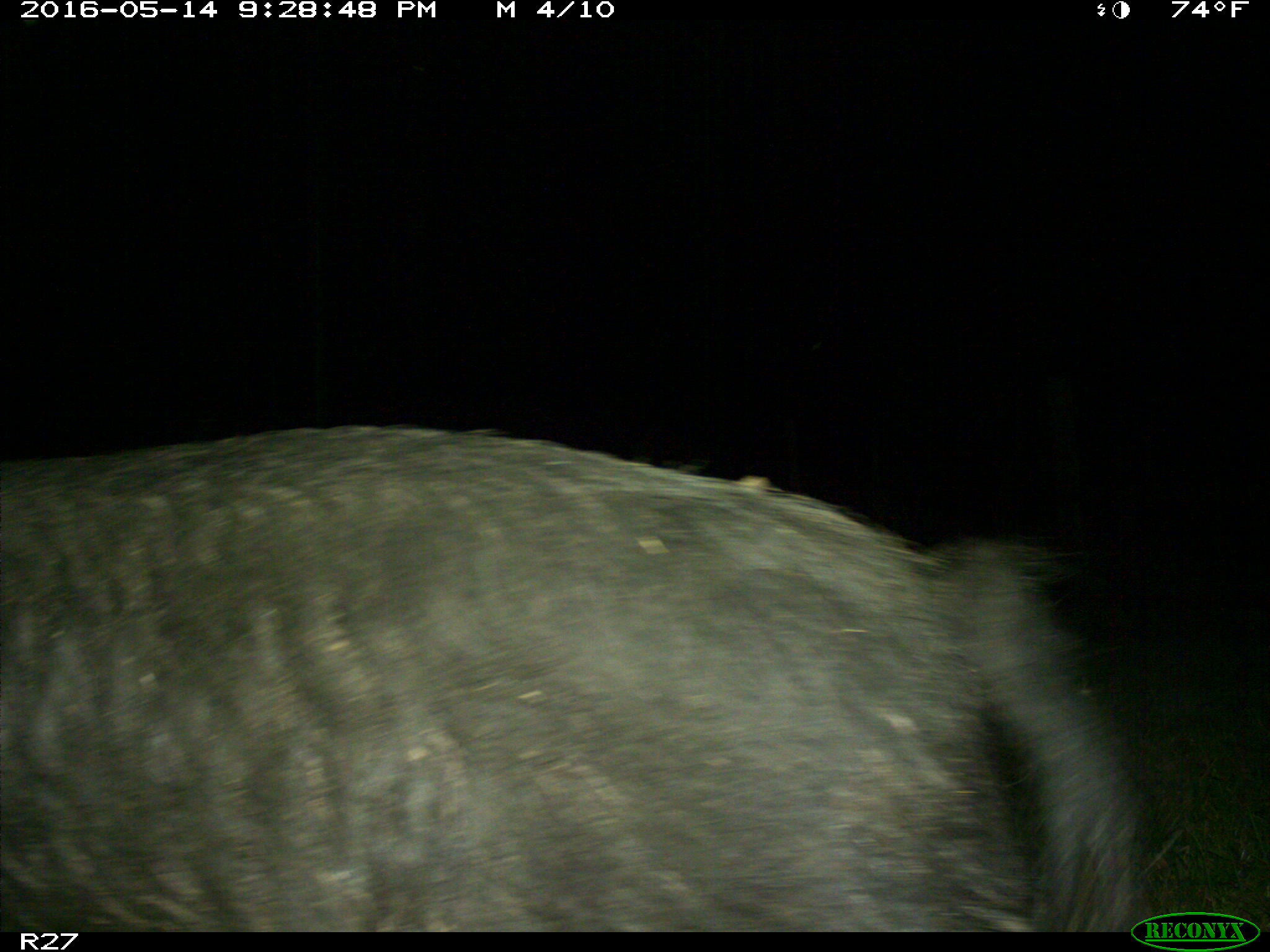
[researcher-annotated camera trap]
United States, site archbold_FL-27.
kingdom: Animalia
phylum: Chordata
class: Mammalia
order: Artiodactyla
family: Suidae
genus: Sus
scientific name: Sus scrofa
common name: wild boar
Sus scrofa (wild boar).